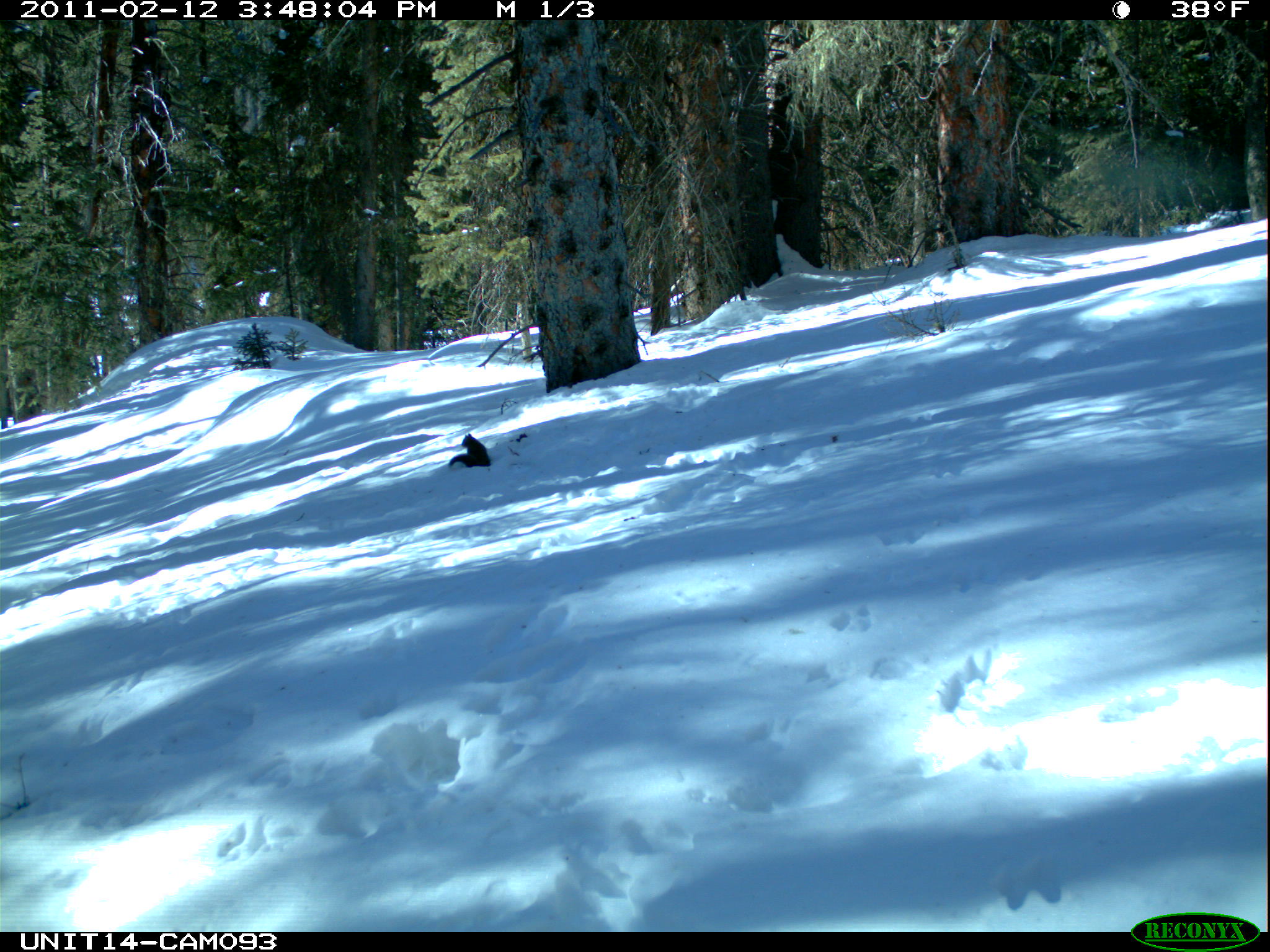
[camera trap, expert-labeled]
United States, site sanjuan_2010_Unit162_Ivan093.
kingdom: Animalia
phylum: Chordata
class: Mammalia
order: Rodentia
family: Sciuridae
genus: Tamiasciurus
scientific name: Tamiasciurus hudsonicus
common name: american red squirrel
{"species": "Tamiasciurus hudsonicus (american red squirrel)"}